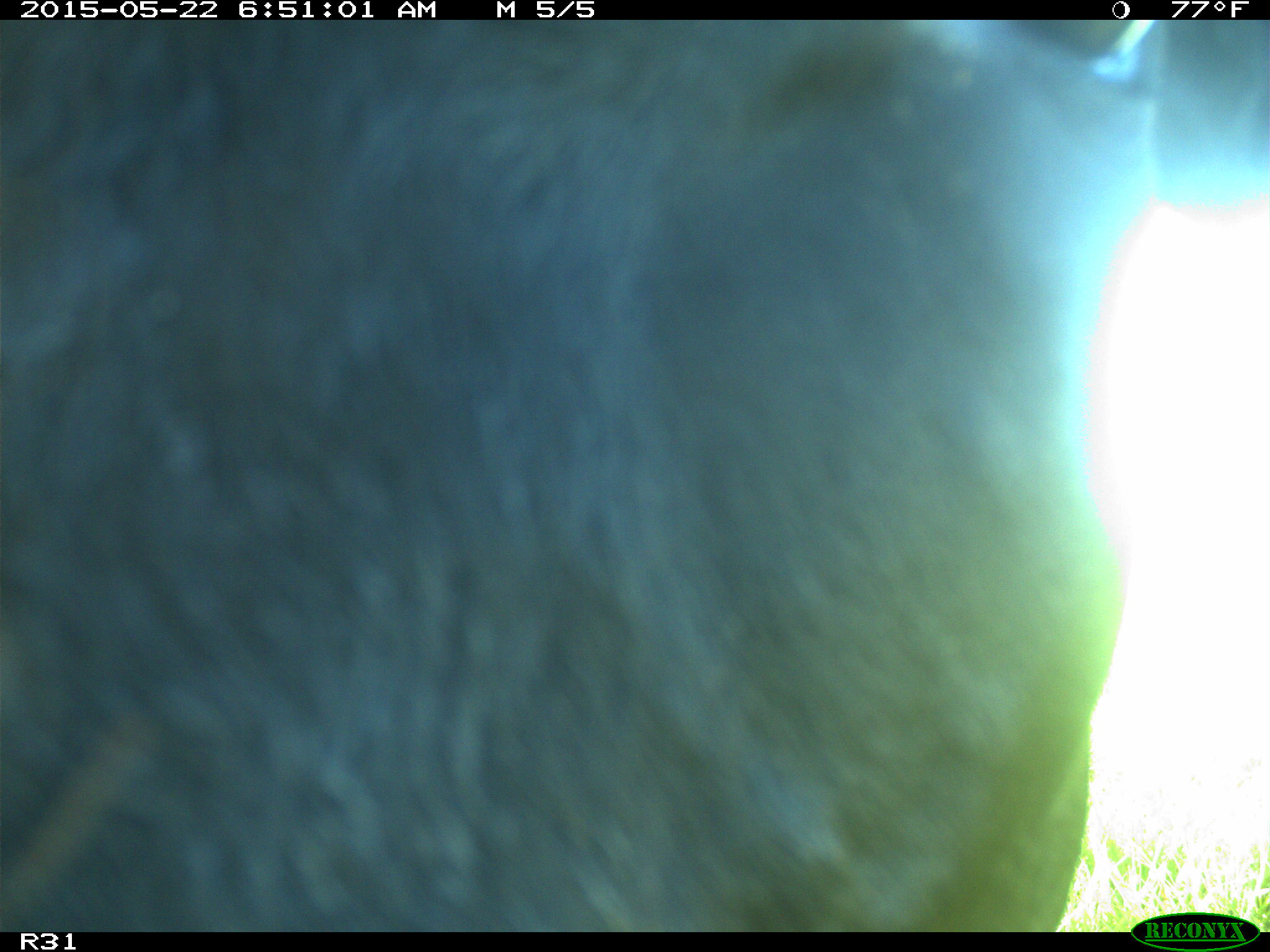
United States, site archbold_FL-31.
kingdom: Animalia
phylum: Chordata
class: Mammalia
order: Artiodactyla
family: Bovidae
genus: Bos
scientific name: Bos taurus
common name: domestic cow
Bos taurus (domestic cow).